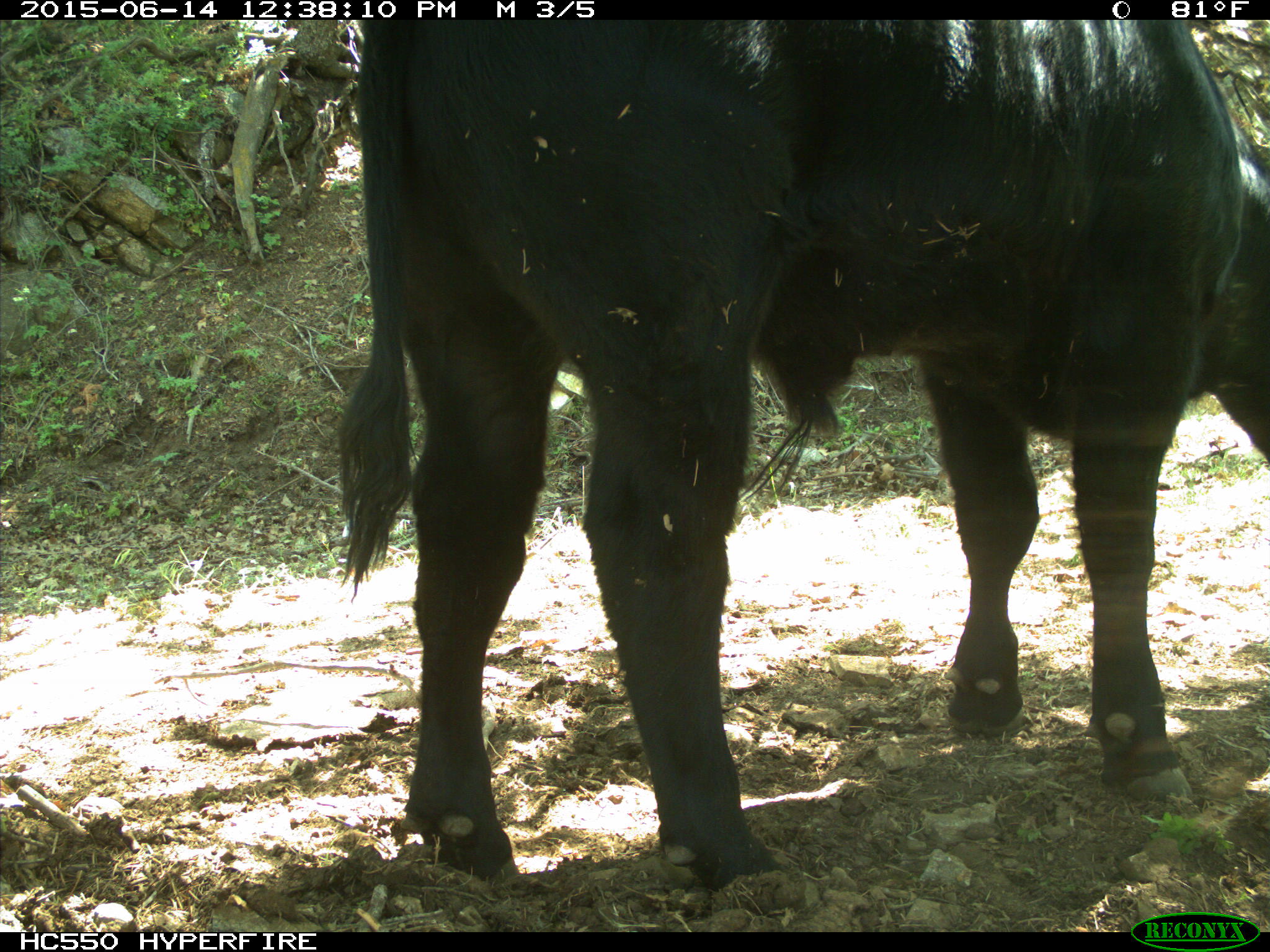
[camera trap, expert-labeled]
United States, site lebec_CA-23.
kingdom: Animalia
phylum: Chordata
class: Mammalia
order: Artiodactyla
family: Bovidae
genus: Bos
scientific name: Bos taurus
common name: domestic cow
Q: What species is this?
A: Bos taurus (domestic cow).